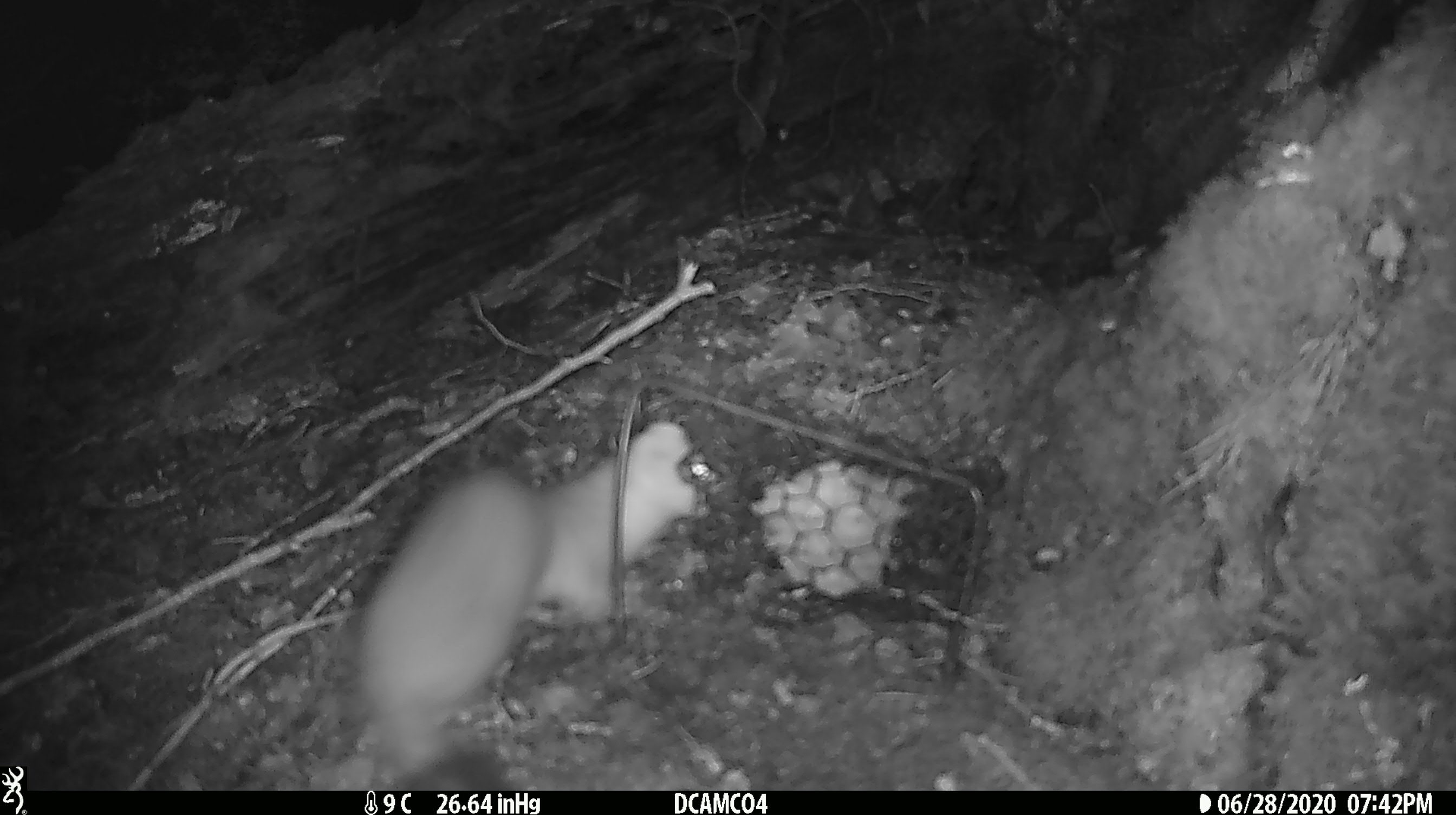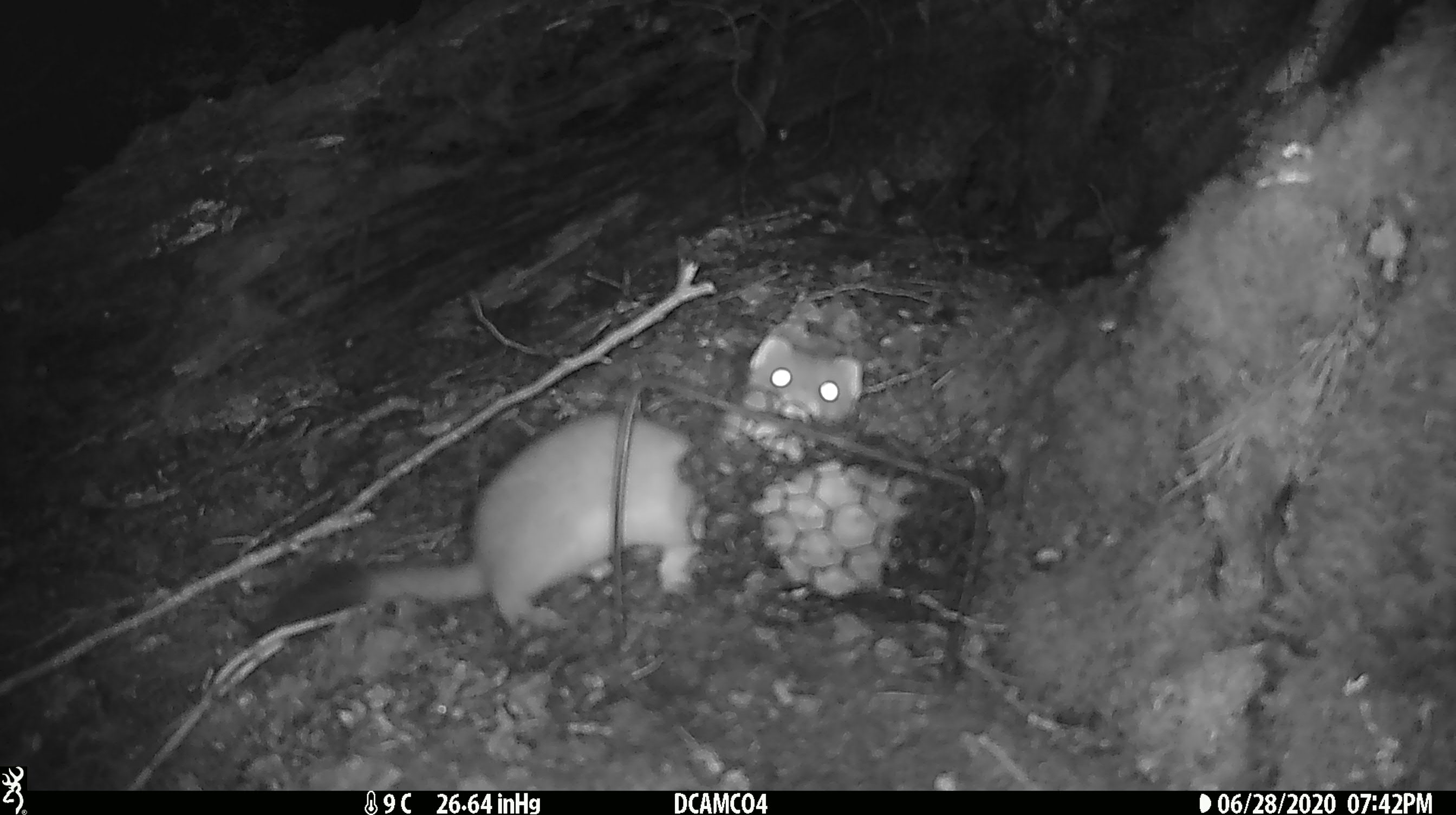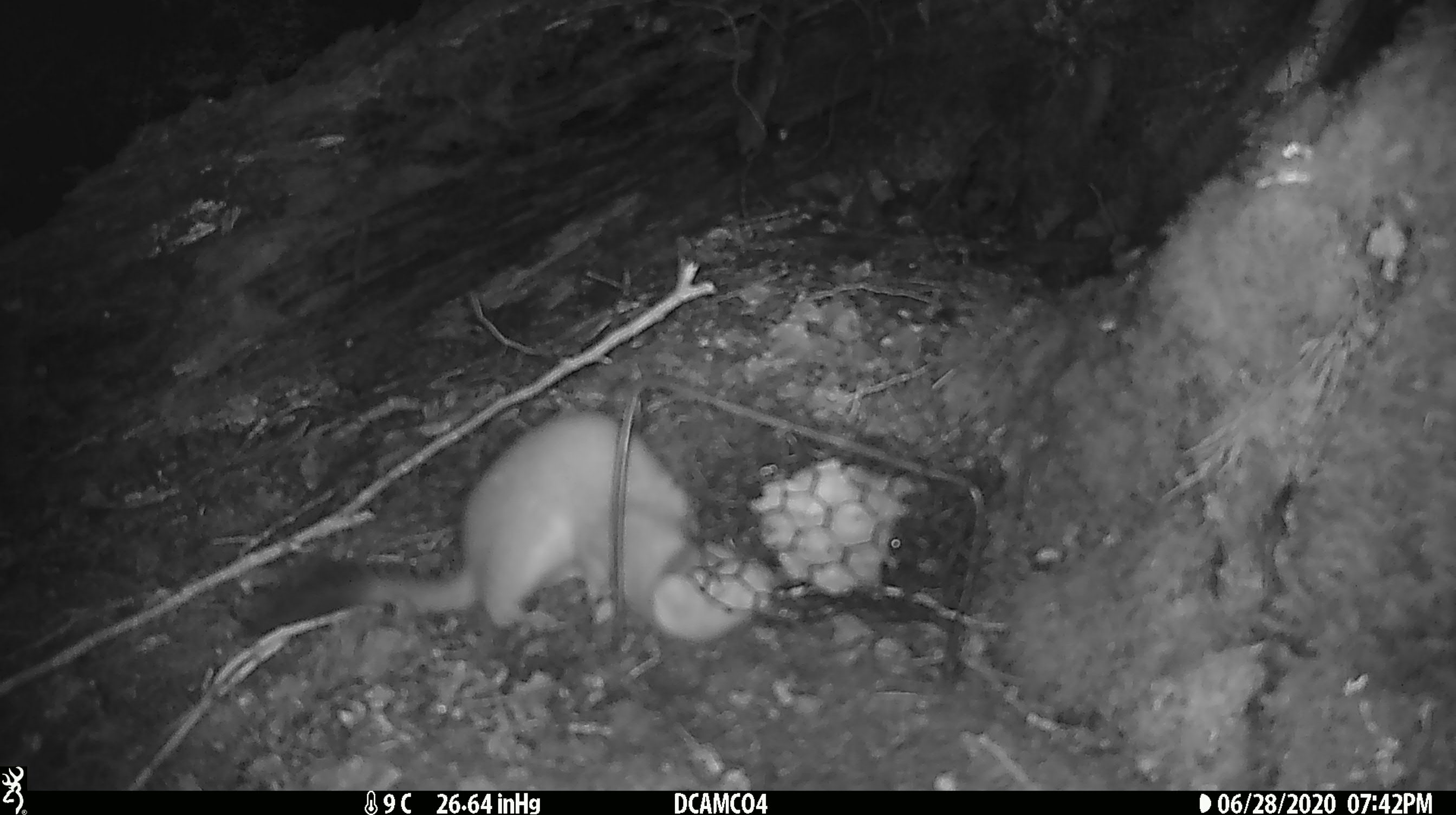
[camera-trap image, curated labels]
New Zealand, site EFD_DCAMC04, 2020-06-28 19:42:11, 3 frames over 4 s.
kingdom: Animalia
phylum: Chordata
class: Mammalia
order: Carnivora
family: Mustelidae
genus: Mustela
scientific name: Mustela erminea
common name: stoat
Stoat (Mustela erminea).